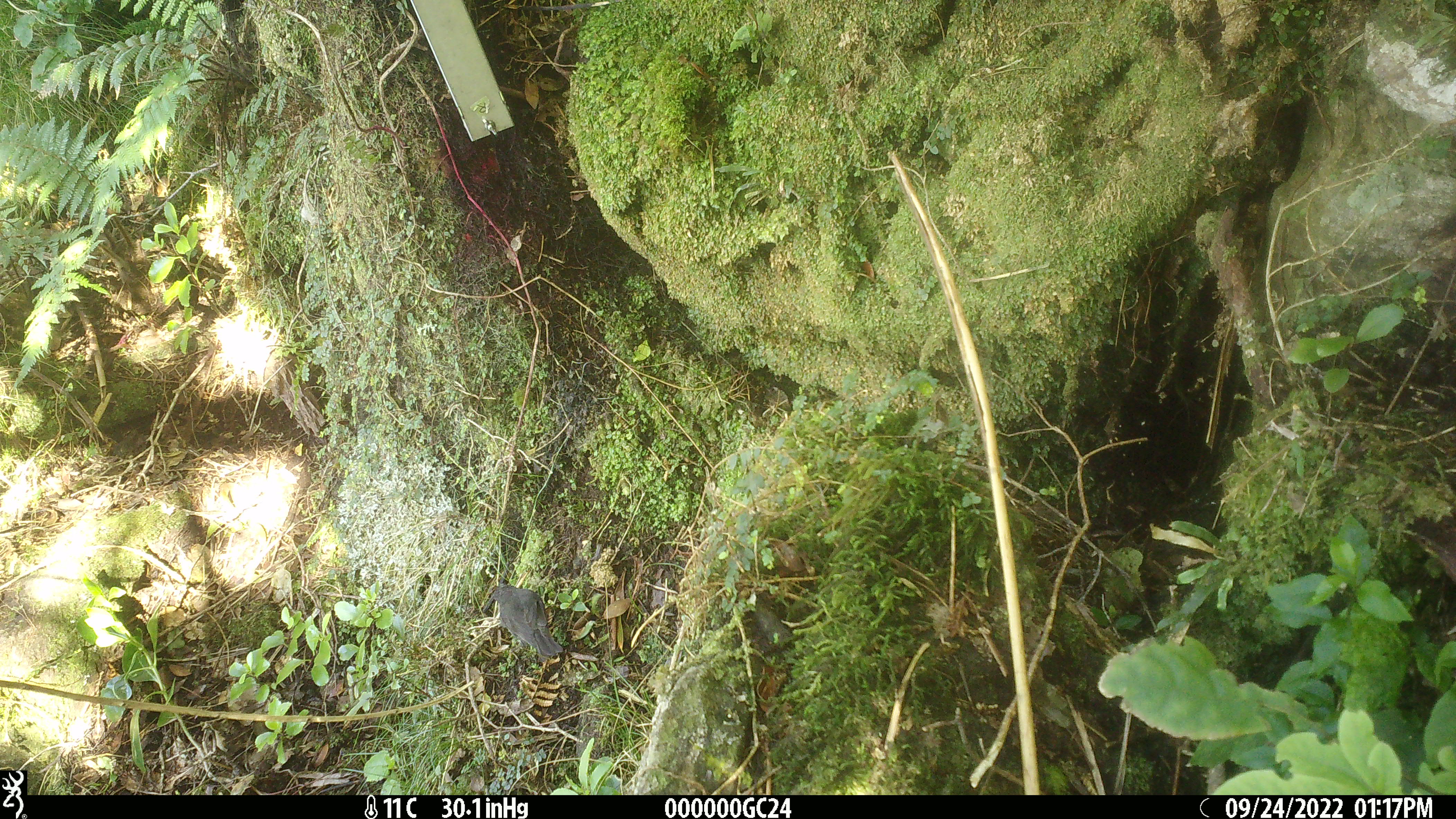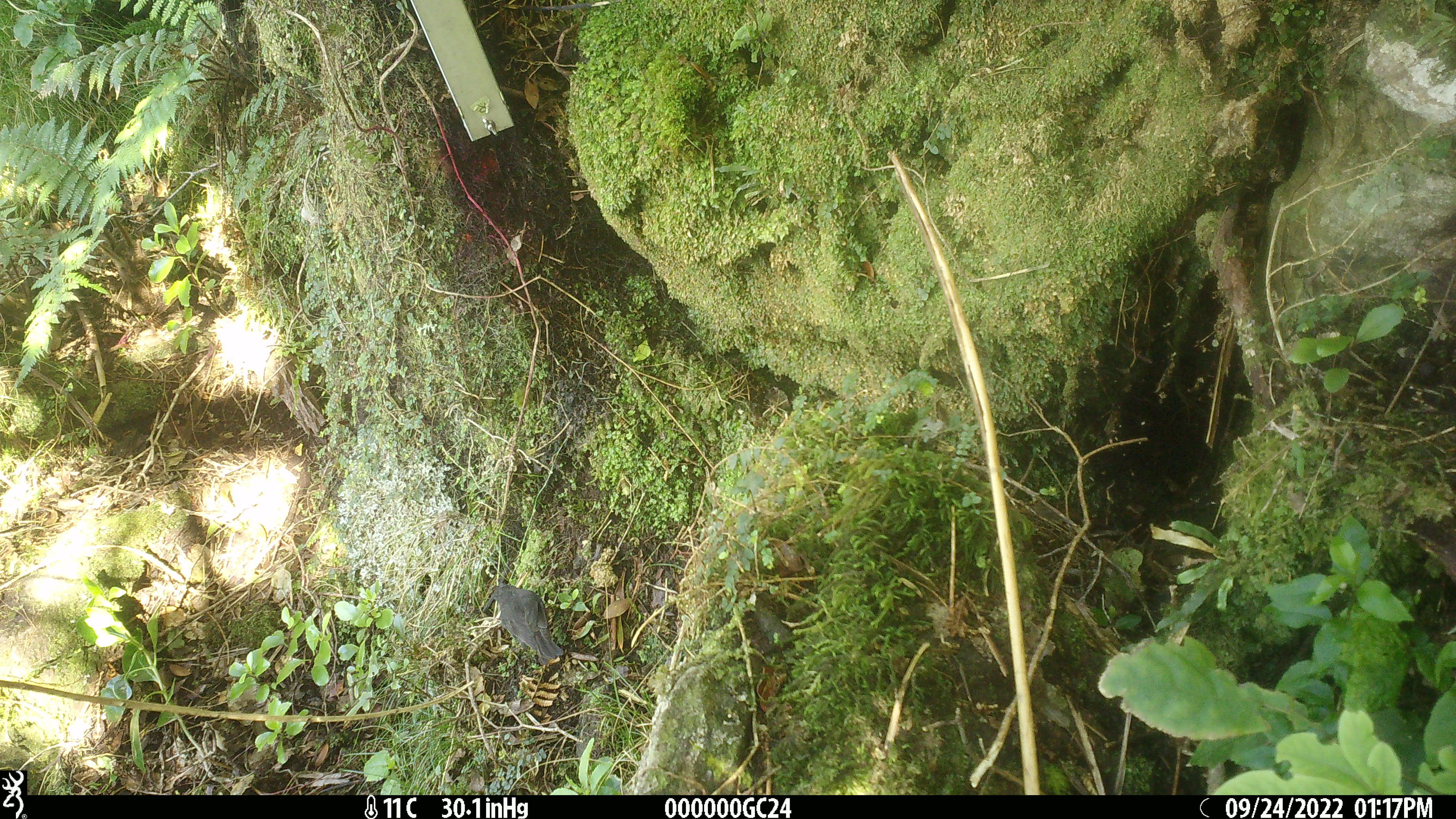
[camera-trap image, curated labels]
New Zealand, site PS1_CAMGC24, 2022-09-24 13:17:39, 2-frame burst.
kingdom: Animalia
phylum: Chordata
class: Aves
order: Passeriformes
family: Petroicidae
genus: Petroica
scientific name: Petroica australis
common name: new zealand robin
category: robin